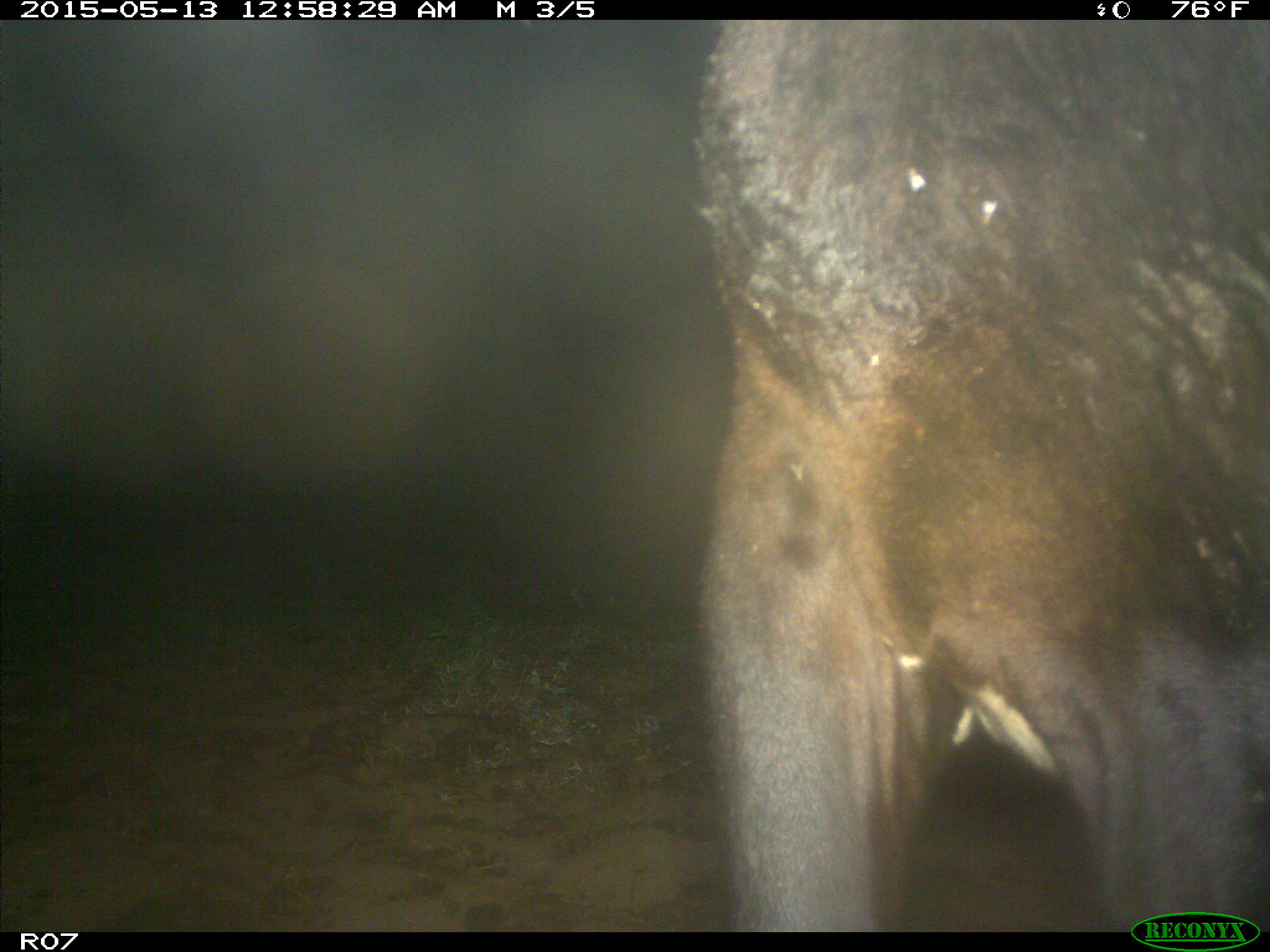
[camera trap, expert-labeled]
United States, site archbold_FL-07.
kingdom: Animalia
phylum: Chordata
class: Mammalia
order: Artiodactyla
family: Bovidae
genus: Bos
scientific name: Bos taurus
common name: domestic cow